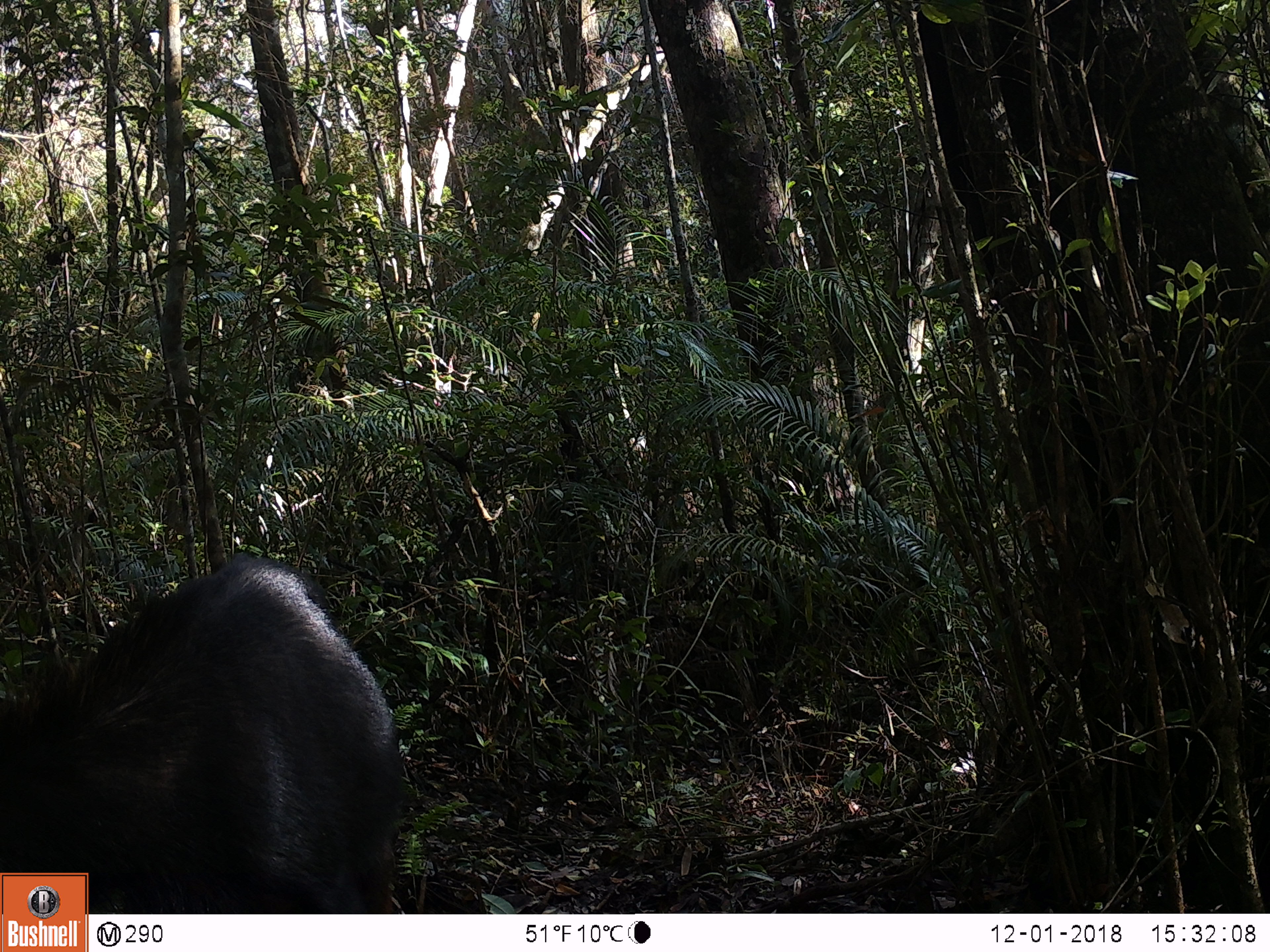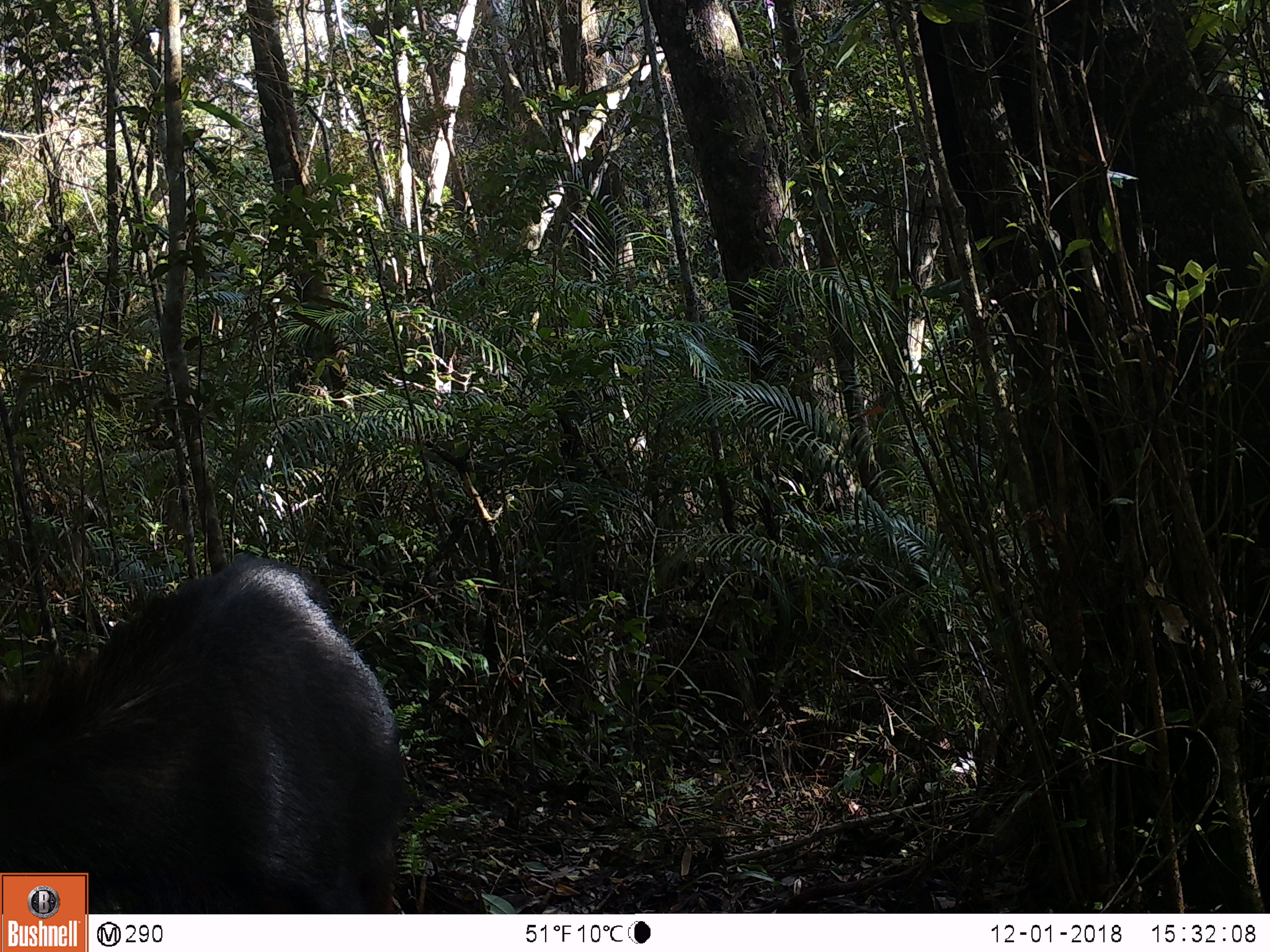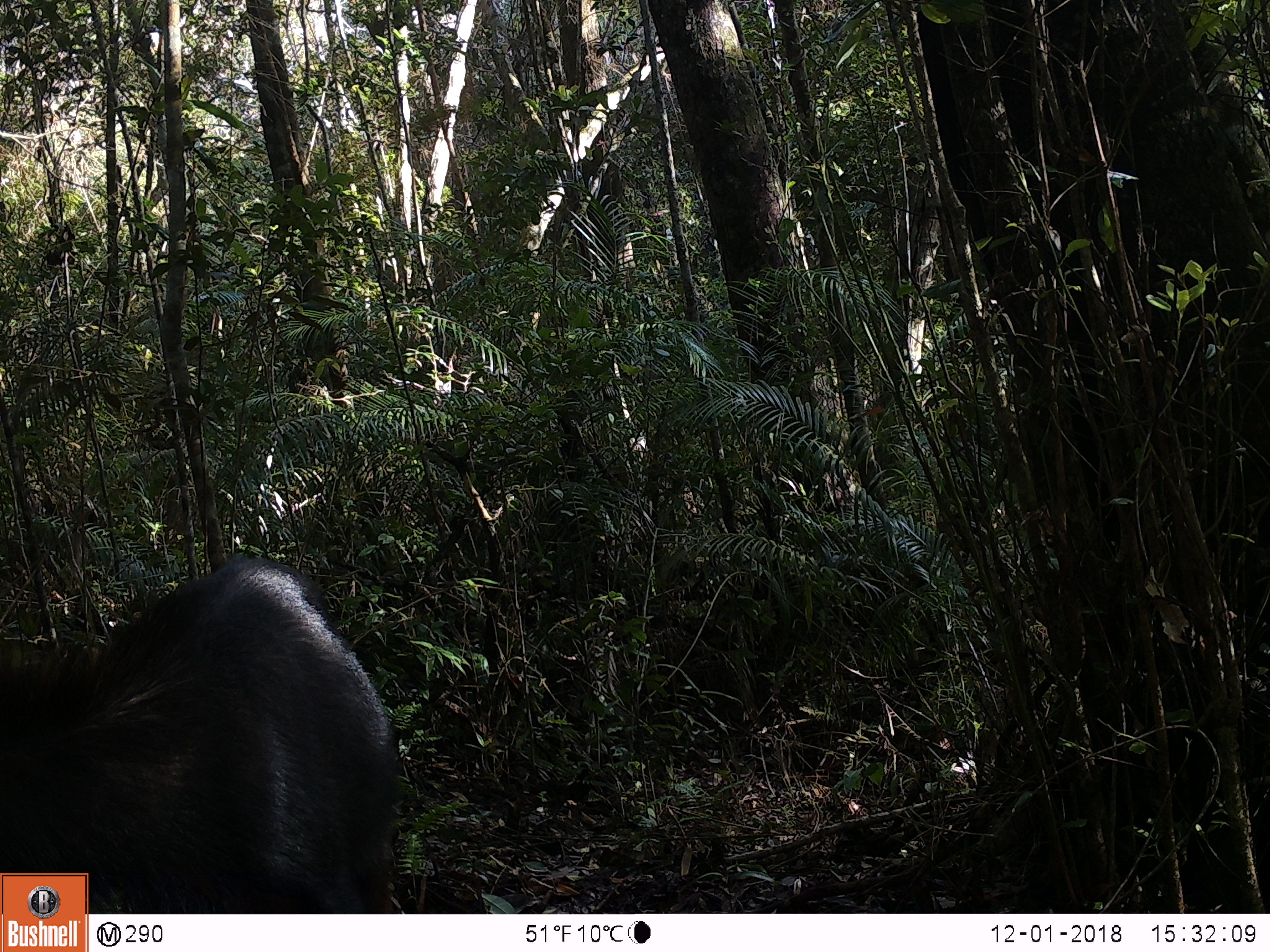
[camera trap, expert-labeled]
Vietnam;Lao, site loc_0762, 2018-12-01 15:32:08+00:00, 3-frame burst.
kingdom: Animalia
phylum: Chordata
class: Mammalia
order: Artiodactyla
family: Bovidae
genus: Capricornis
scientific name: Capricornis sumatraensis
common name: chinese serow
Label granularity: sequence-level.